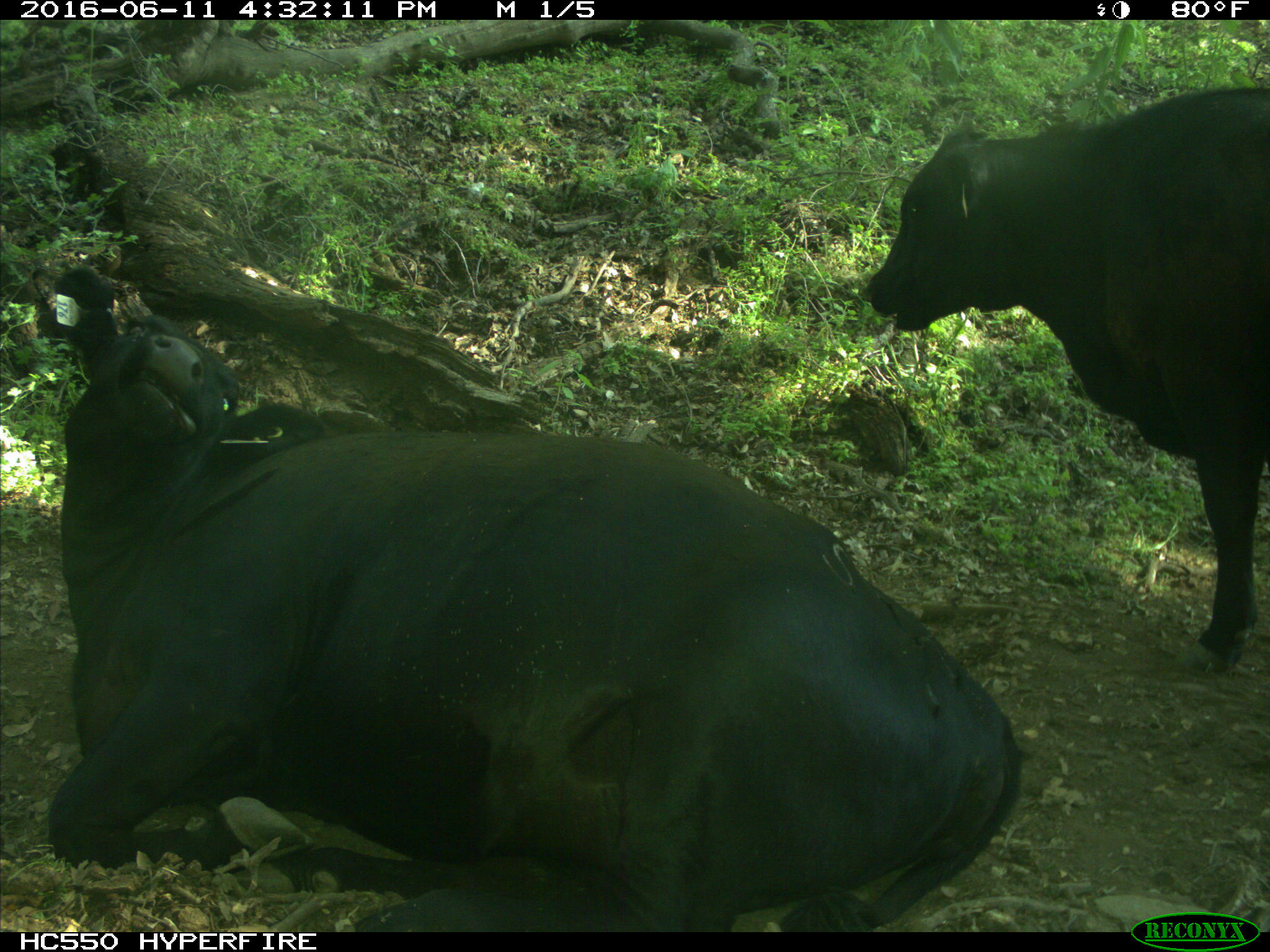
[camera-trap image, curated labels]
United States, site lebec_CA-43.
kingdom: Animalia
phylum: Chordata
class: Mammalia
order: Artiodactyla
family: Bovidae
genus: Bos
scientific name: Bos taurus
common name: domestic cow